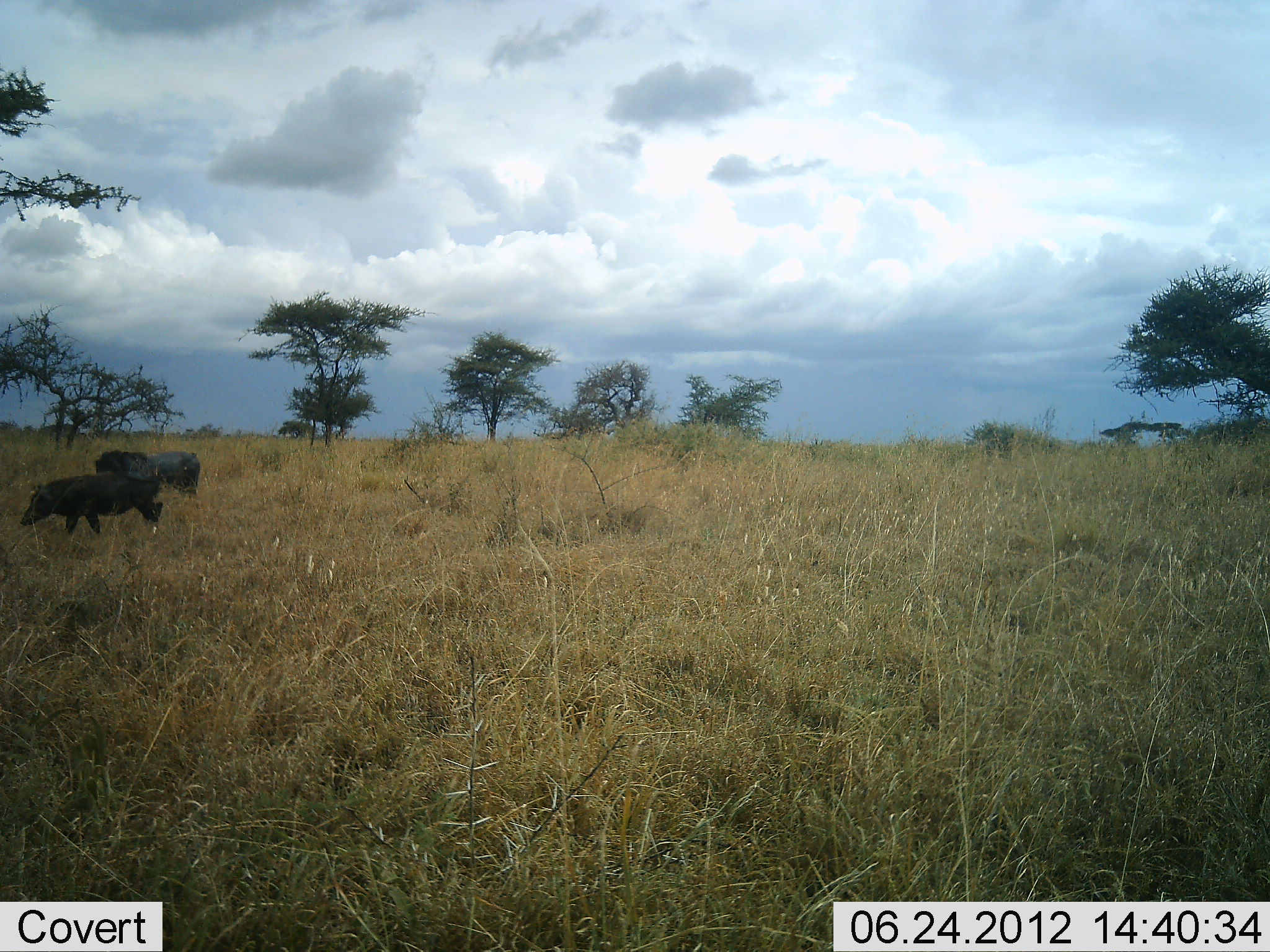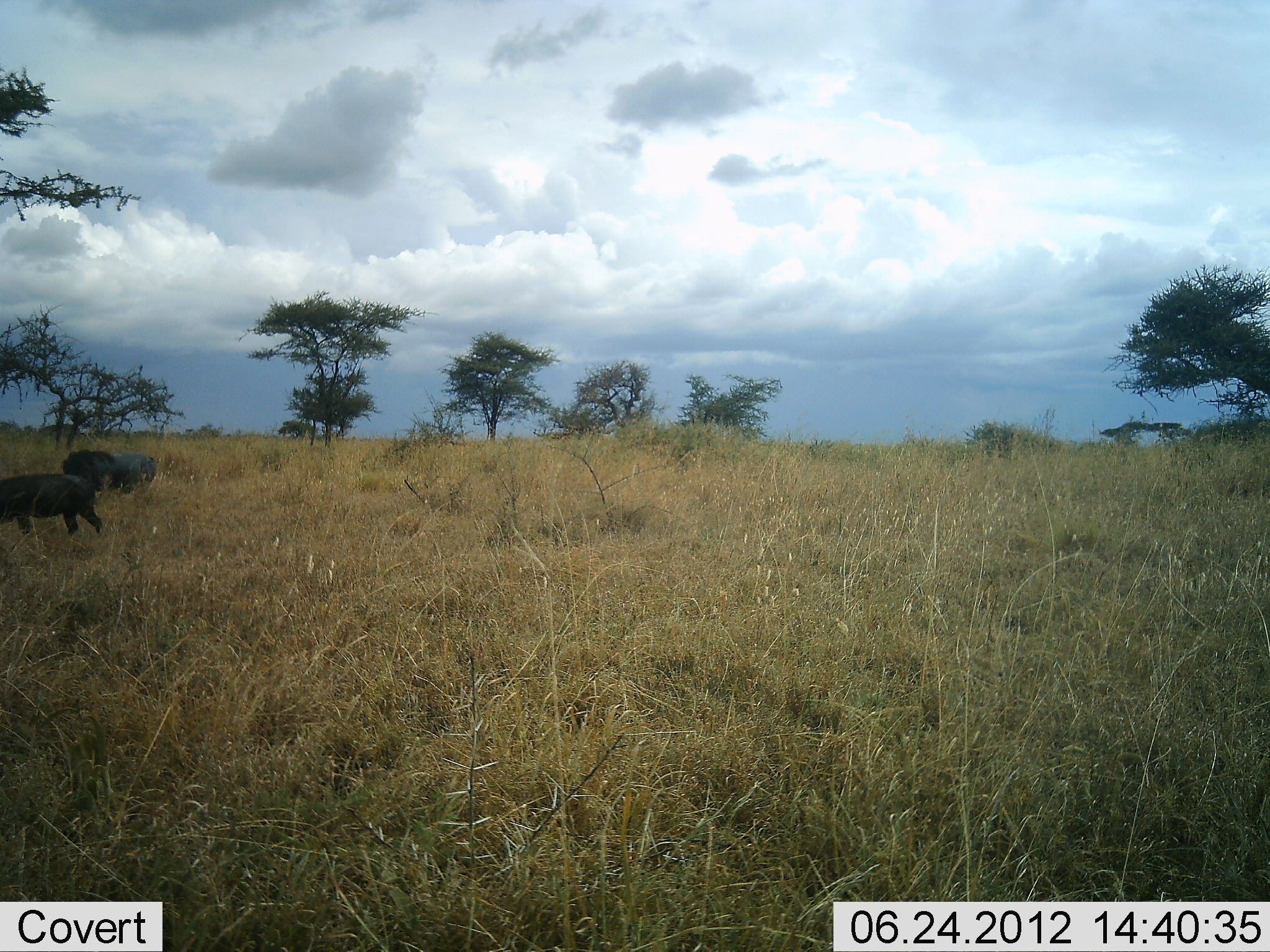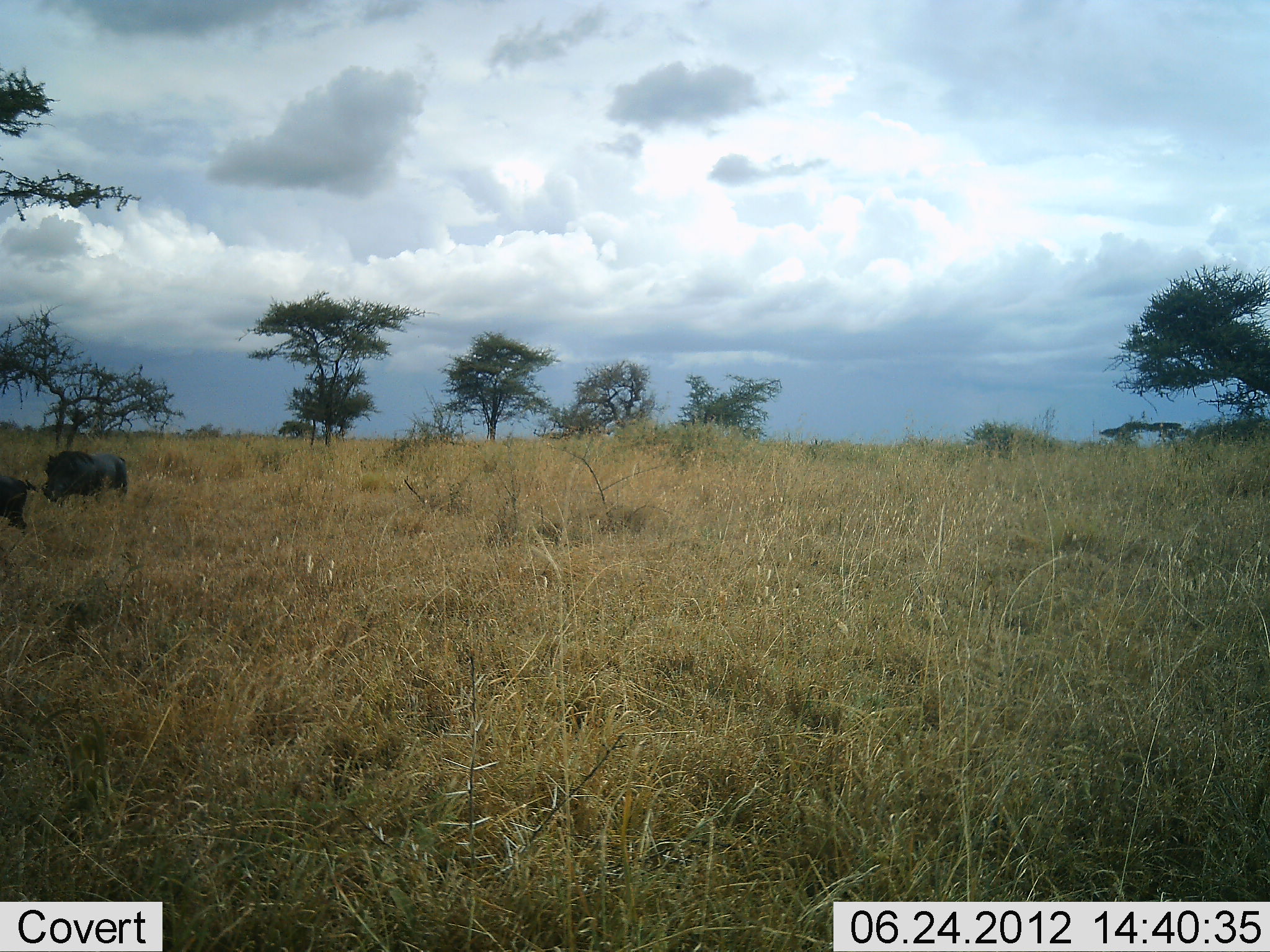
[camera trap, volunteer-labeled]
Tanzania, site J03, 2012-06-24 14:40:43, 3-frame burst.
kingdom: Animalia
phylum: Chordata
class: Mammalia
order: Artiodactyla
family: Suidae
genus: Phacochoerus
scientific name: Phacochoerus africanus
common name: warthog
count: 2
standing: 0%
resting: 0%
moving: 100%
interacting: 0%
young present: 0%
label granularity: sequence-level